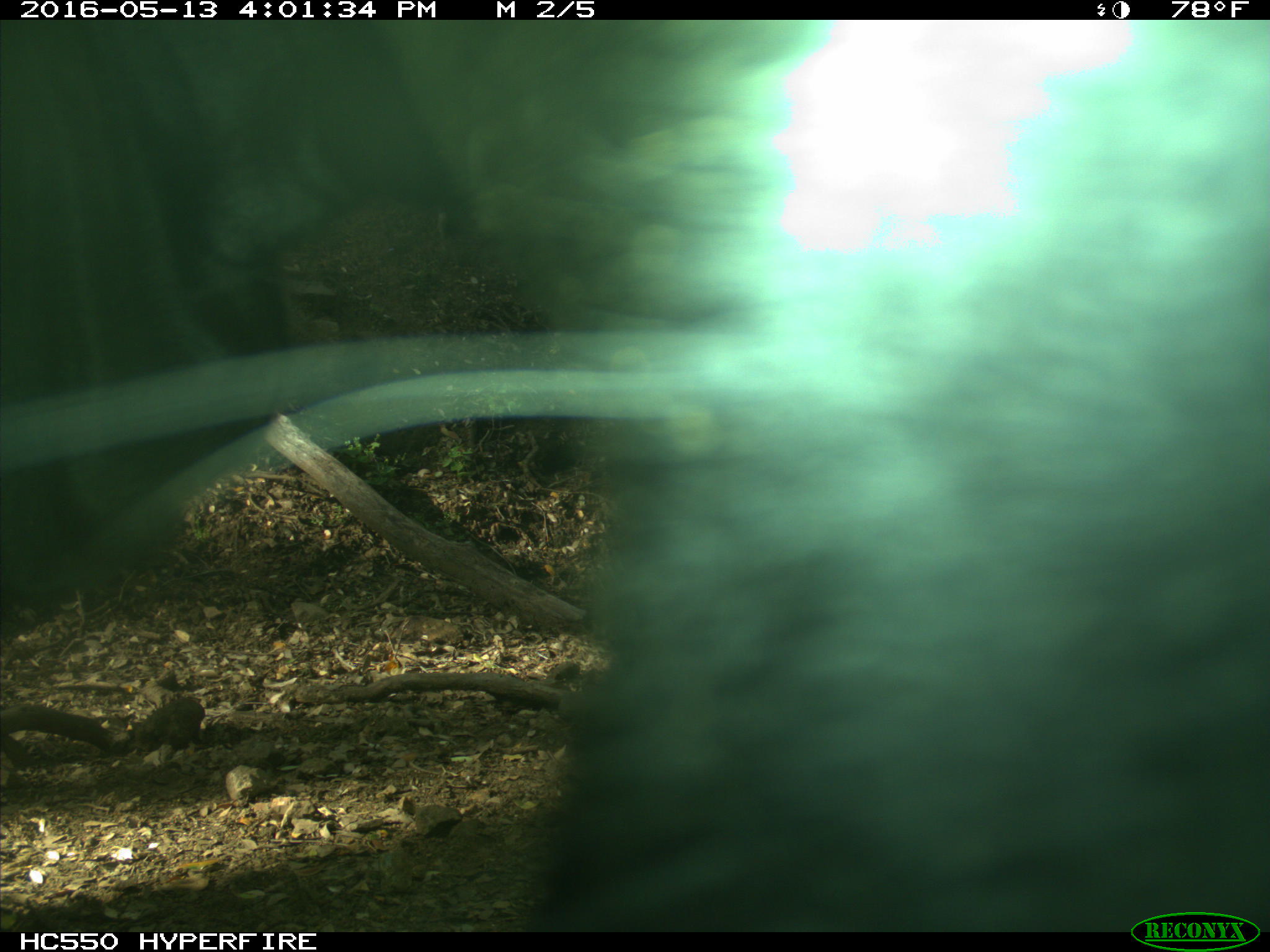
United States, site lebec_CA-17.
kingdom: Animalia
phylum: Chordata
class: Mammalia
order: Artiodactyla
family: Bovidae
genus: Bos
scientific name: Bos taurus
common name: domestic cow